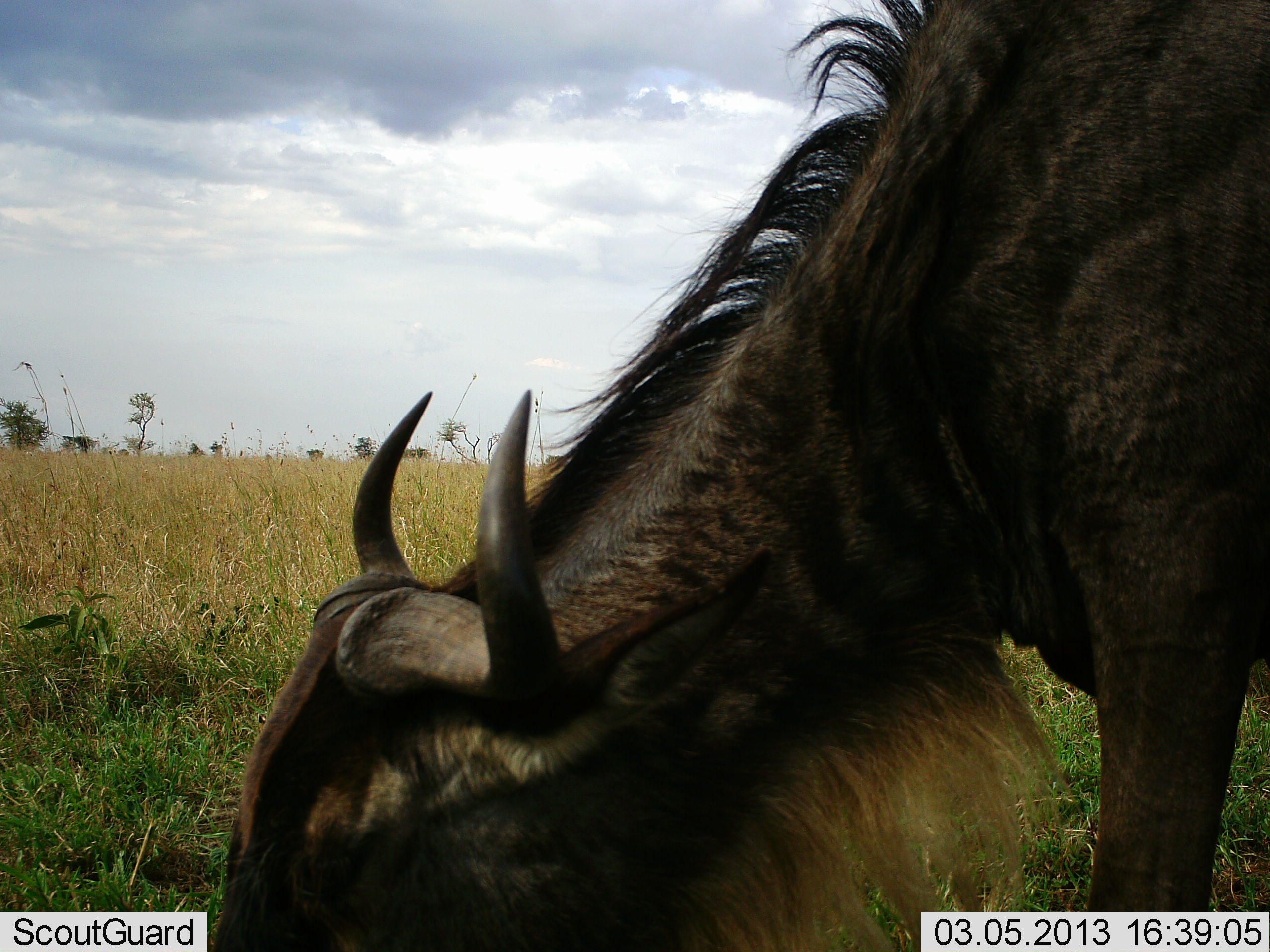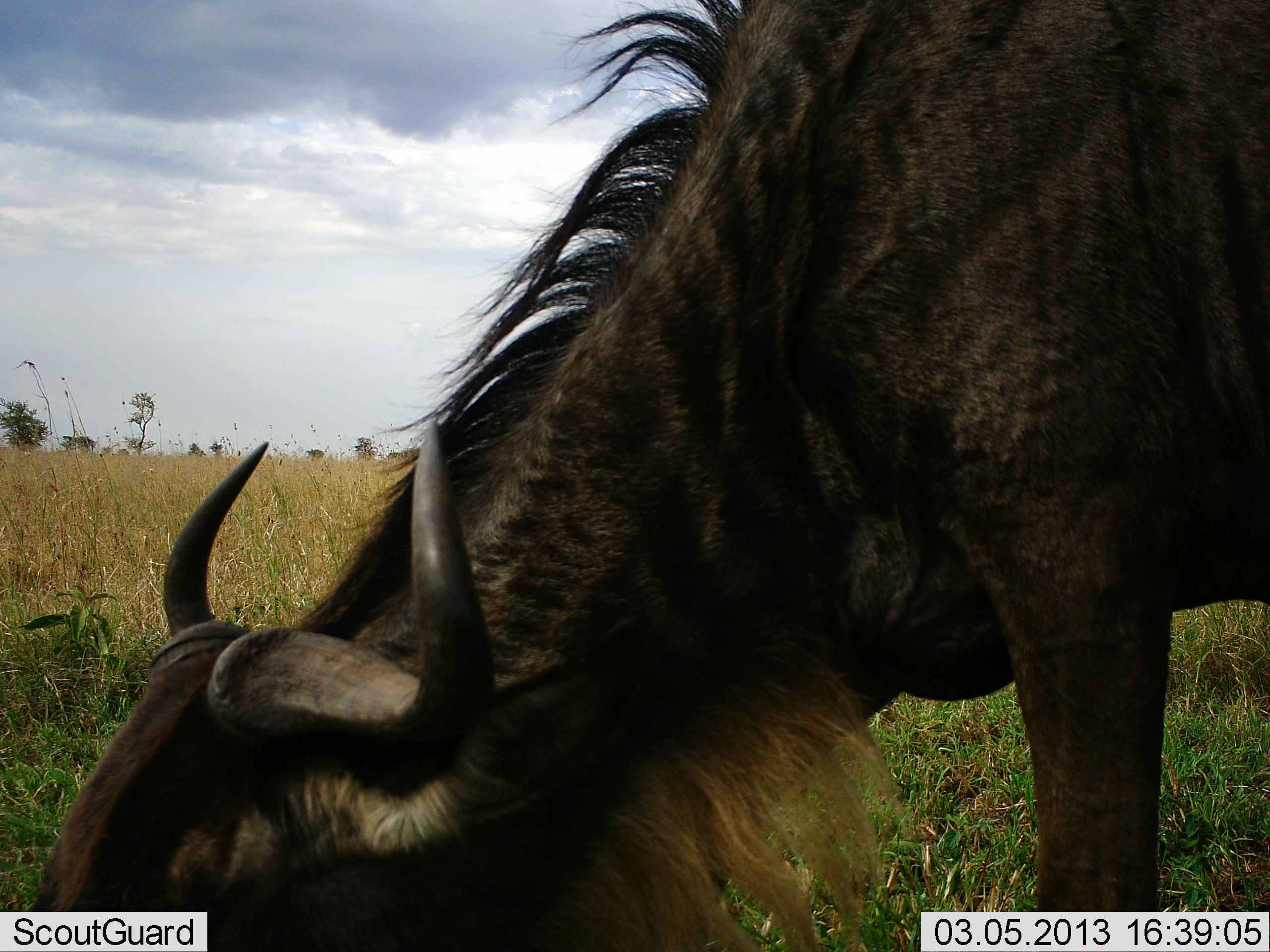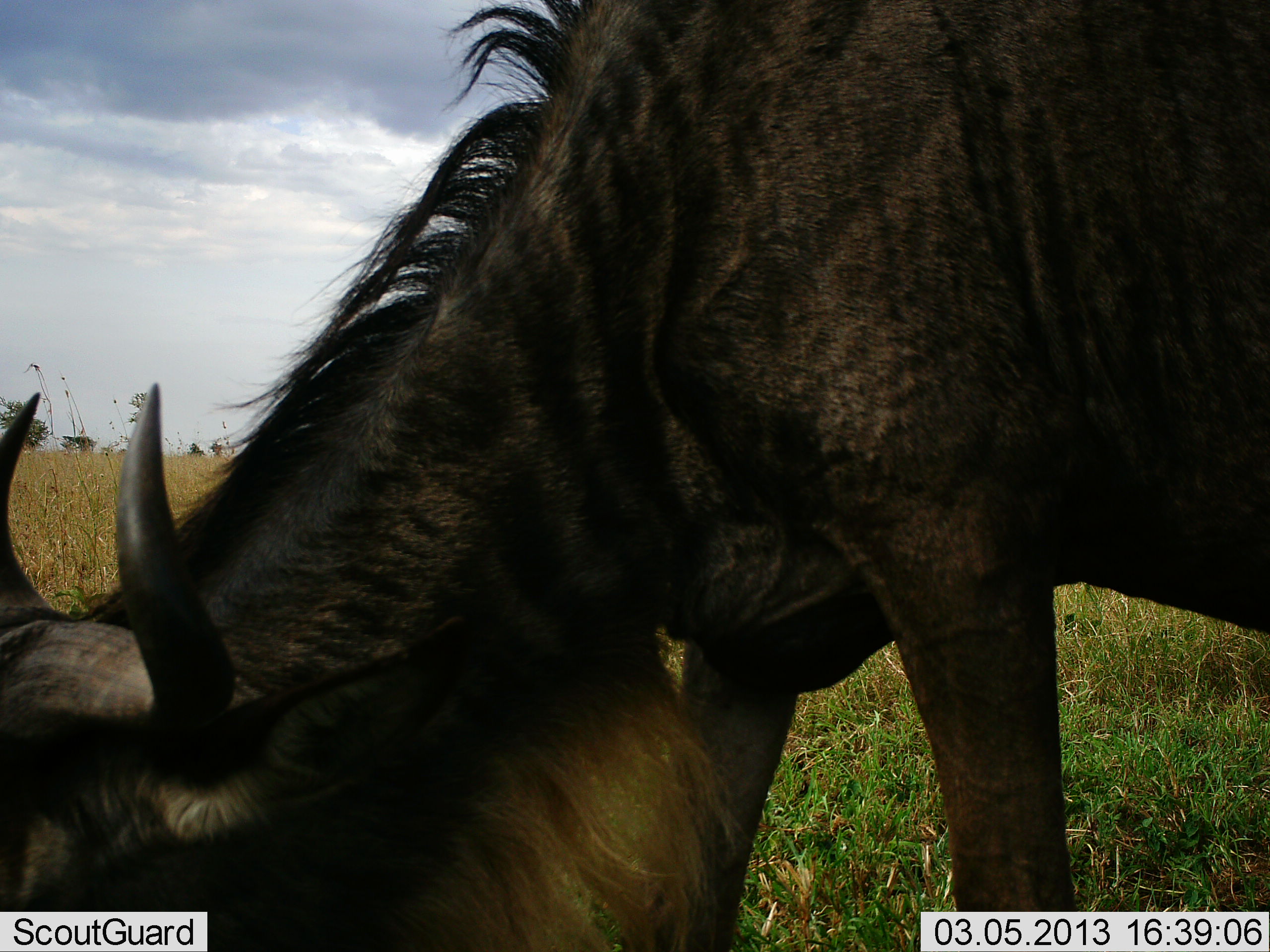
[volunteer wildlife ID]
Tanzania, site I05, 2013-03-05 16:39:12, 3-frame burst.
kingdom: Animalia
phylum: Chordata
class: Mammalia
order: Artiodactyla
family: Bovidae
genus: Connochaetes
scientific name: Connochaetes taurinus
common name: blue wildebeest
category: wildebeest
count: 1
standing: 19%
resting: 0%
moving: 4%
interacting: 0%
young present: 0%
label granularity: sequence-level